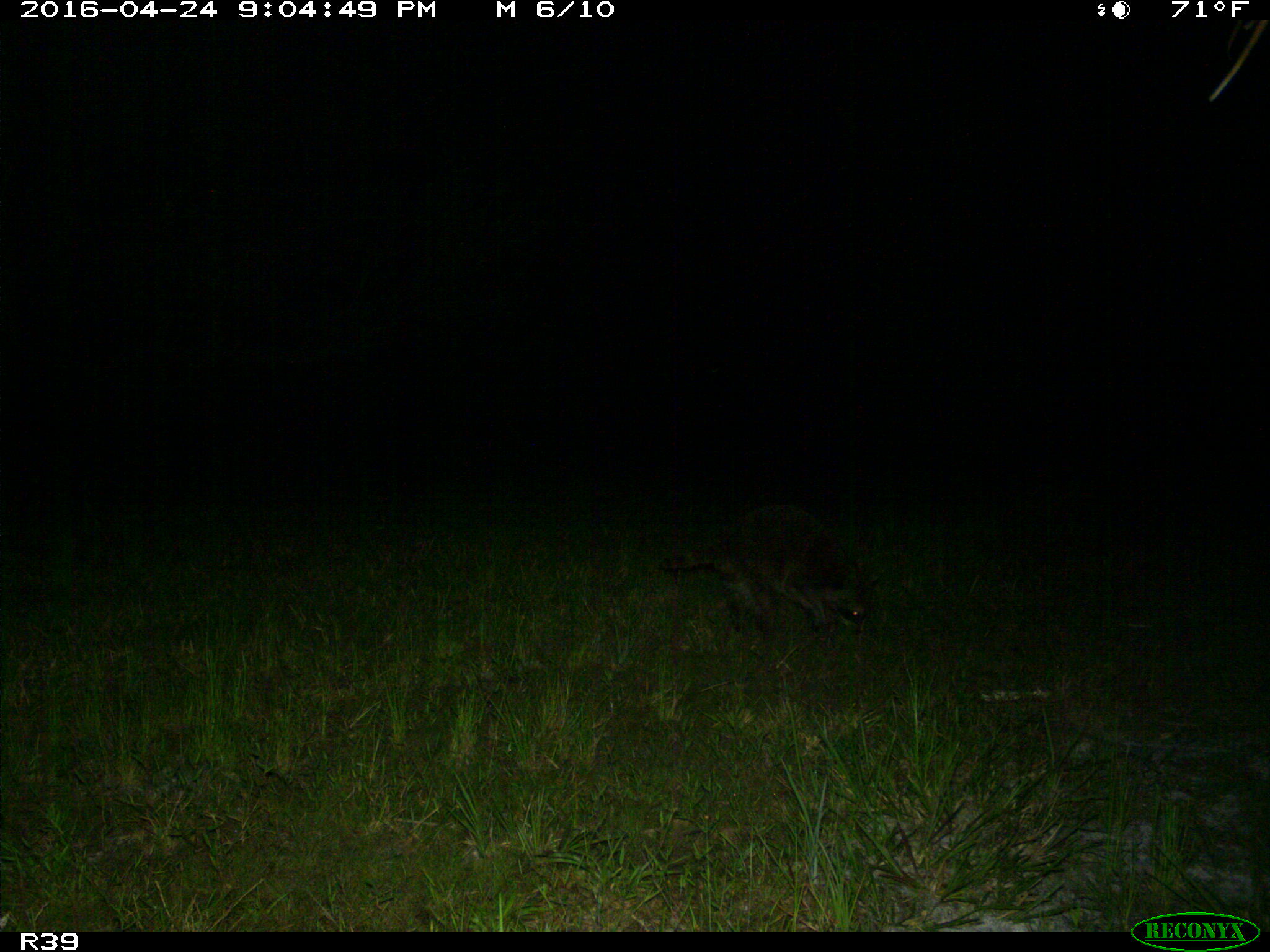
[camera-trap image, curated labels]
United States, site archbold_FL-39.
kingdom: Animalia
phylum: Chordata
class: Mammalia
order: Carnivora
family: Procyonidae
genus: Procyon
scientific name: Procyon lotor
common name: common raccoon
Procyon lotor (common raccoon).